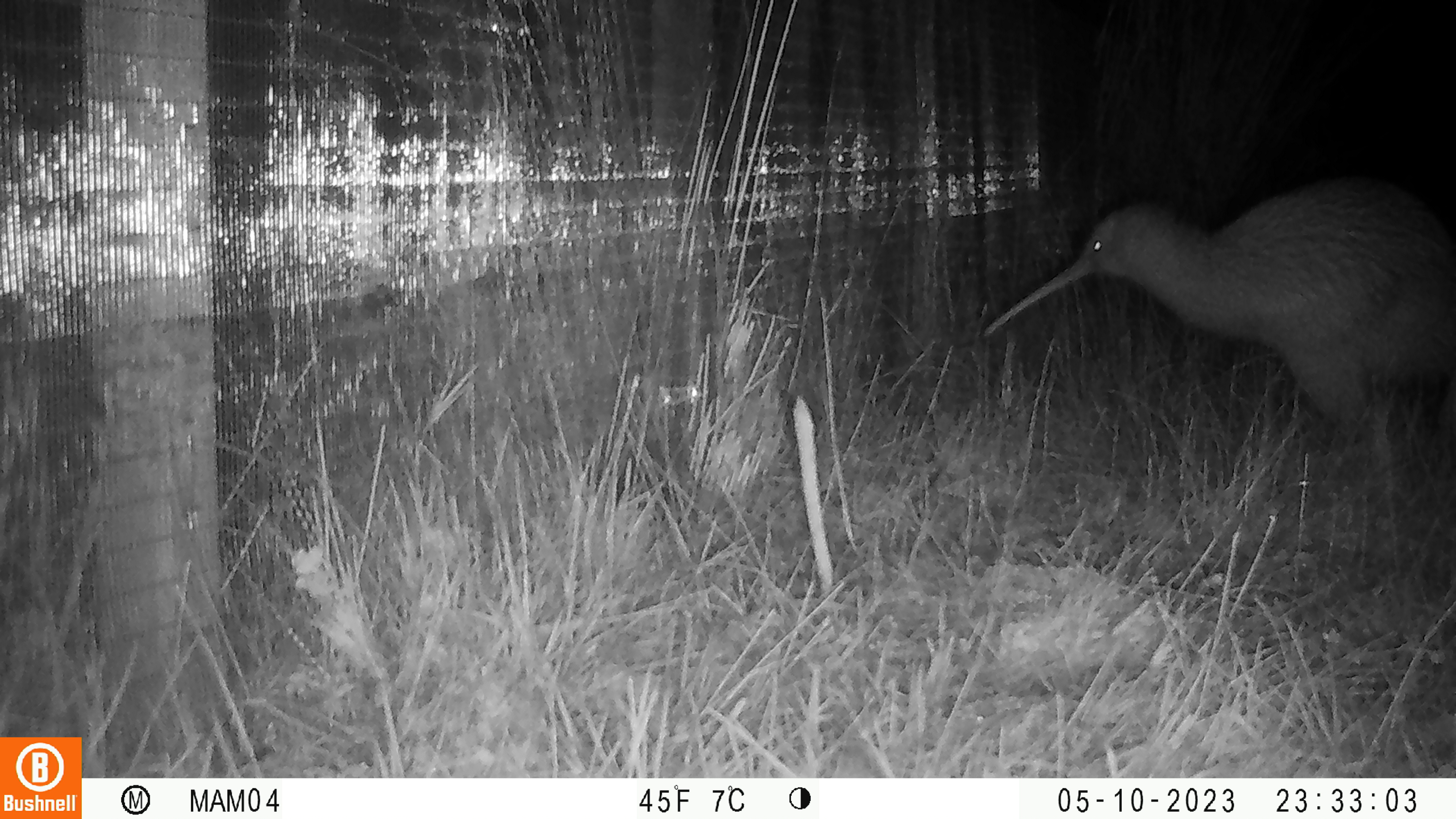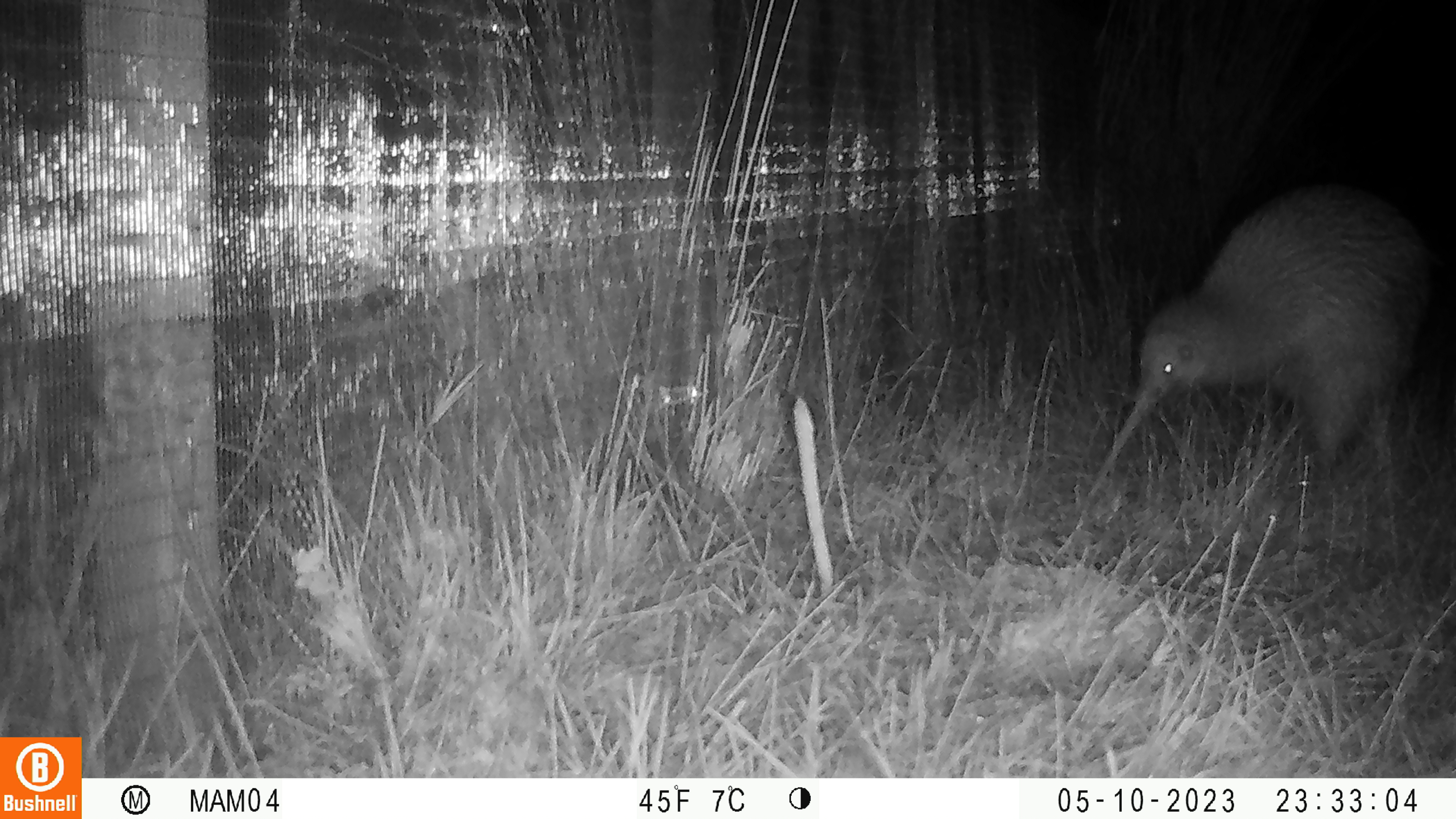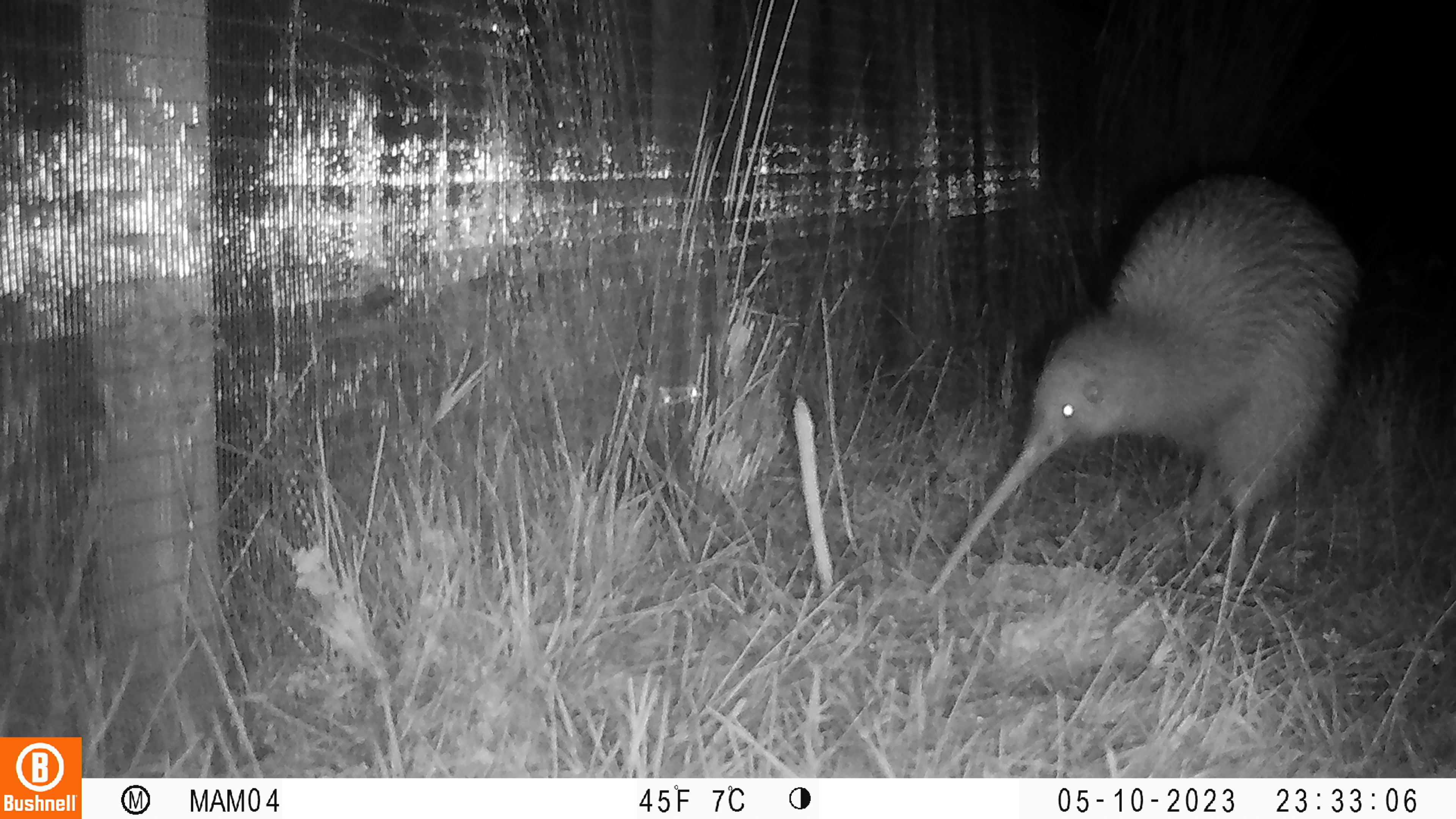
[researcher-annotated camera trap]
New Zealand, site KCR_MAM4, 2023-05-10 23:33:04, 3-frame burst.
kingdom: Animalia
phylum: Chordata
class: Aves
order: Apterygiformes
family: Apterygidae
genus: Apteryx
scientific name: Apteryx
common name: kiwi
Kiwi (Apteryx).